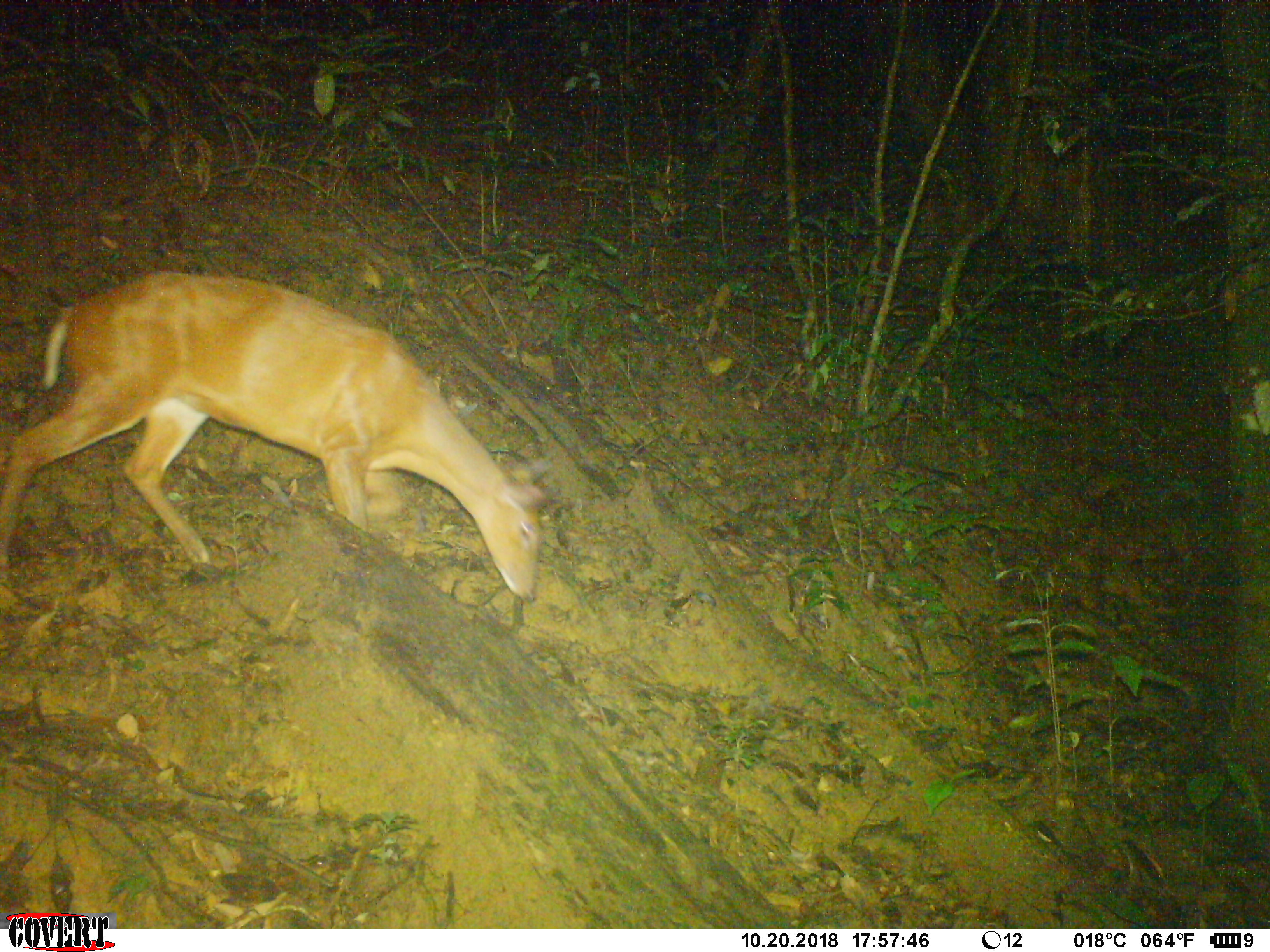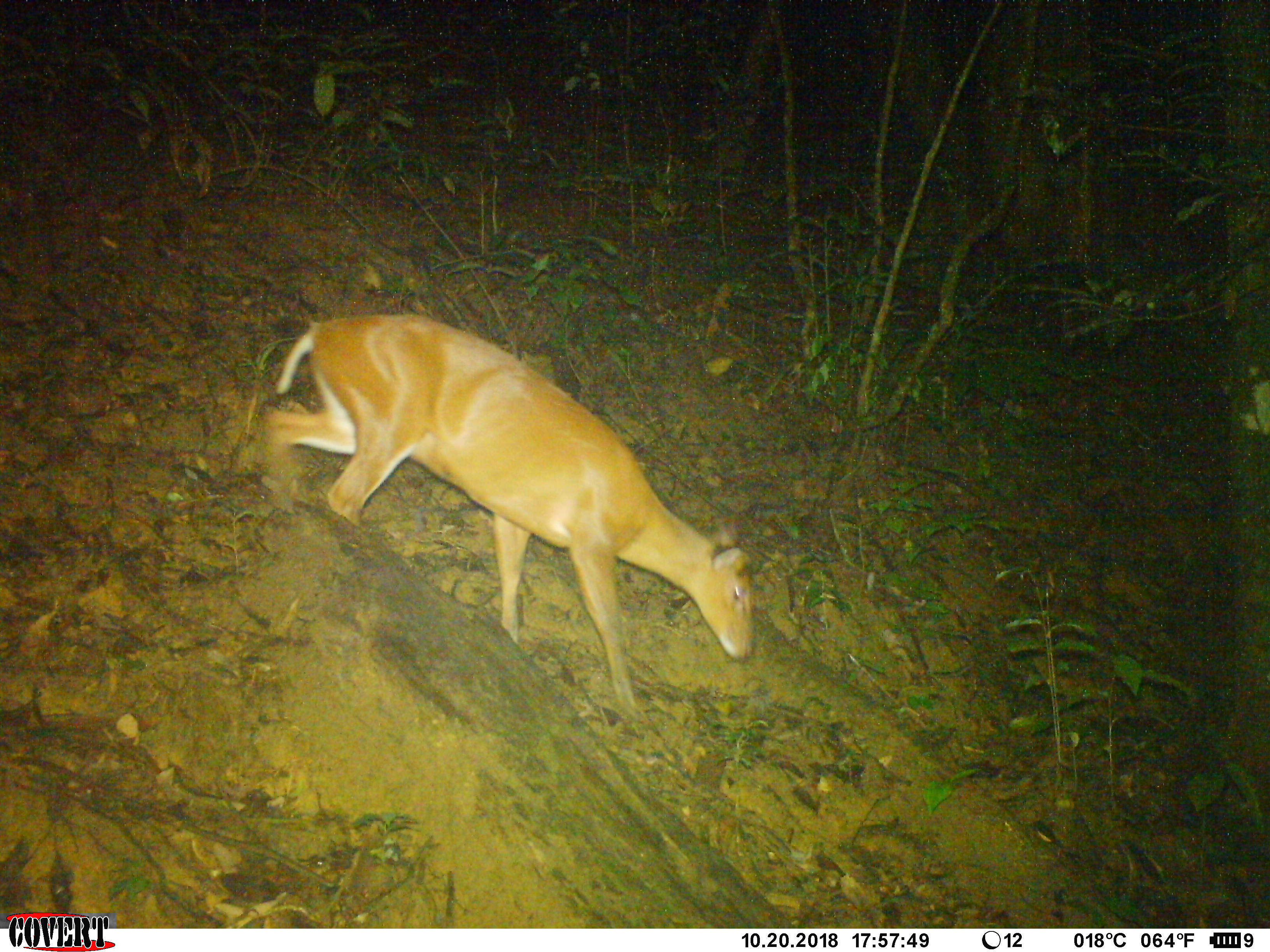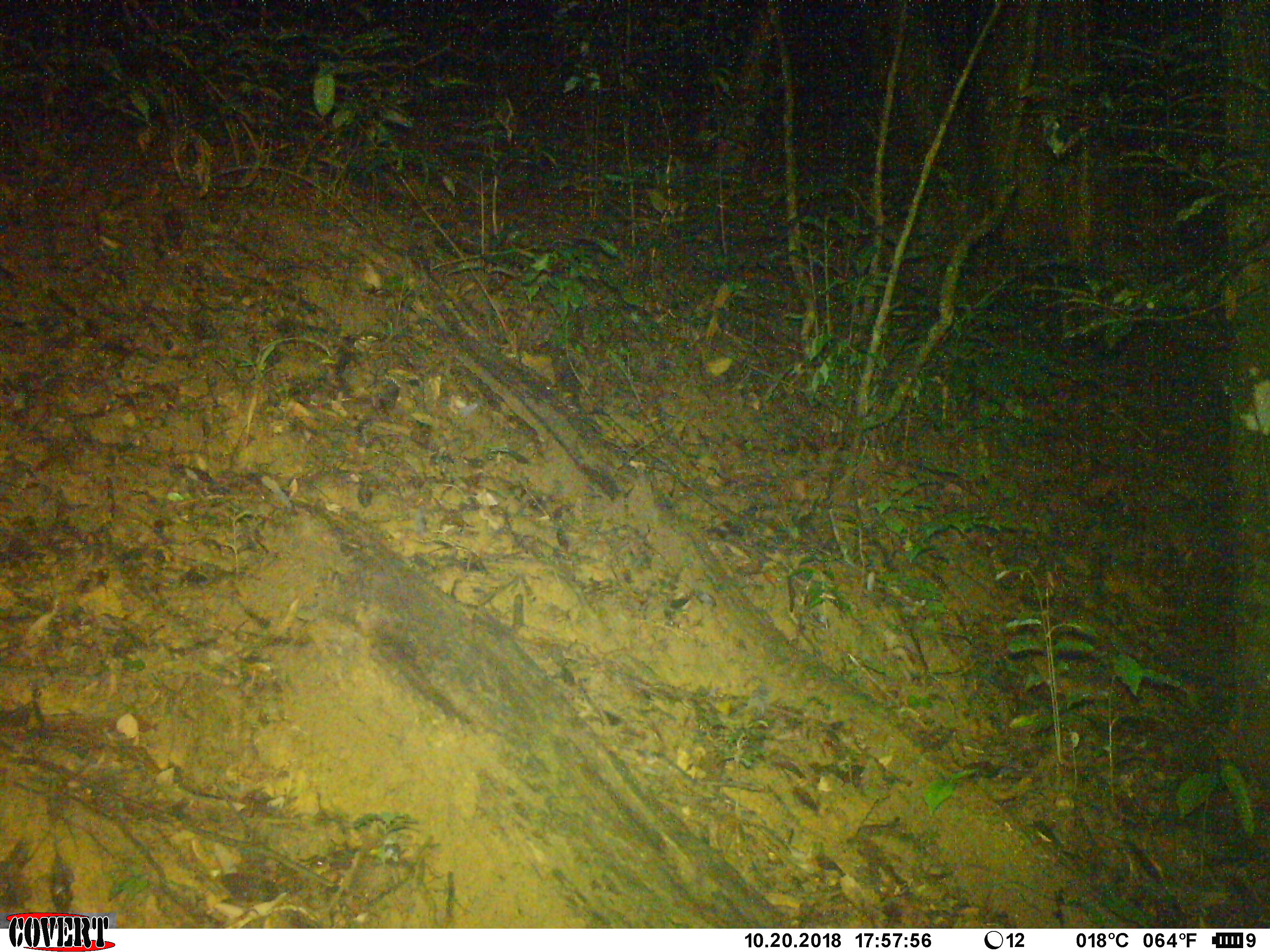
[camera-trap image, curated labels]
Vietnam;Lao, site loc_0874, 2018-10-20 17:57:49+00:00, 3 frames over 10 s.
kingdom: Animalia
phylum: Chordata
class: Mammalia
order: Artiodactyla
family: Cervidae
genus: Muntiacus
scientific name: Muntiacus muntjak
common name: red muntjac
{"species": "red muntjac (Muntiacus muntjak)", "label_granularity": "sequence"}